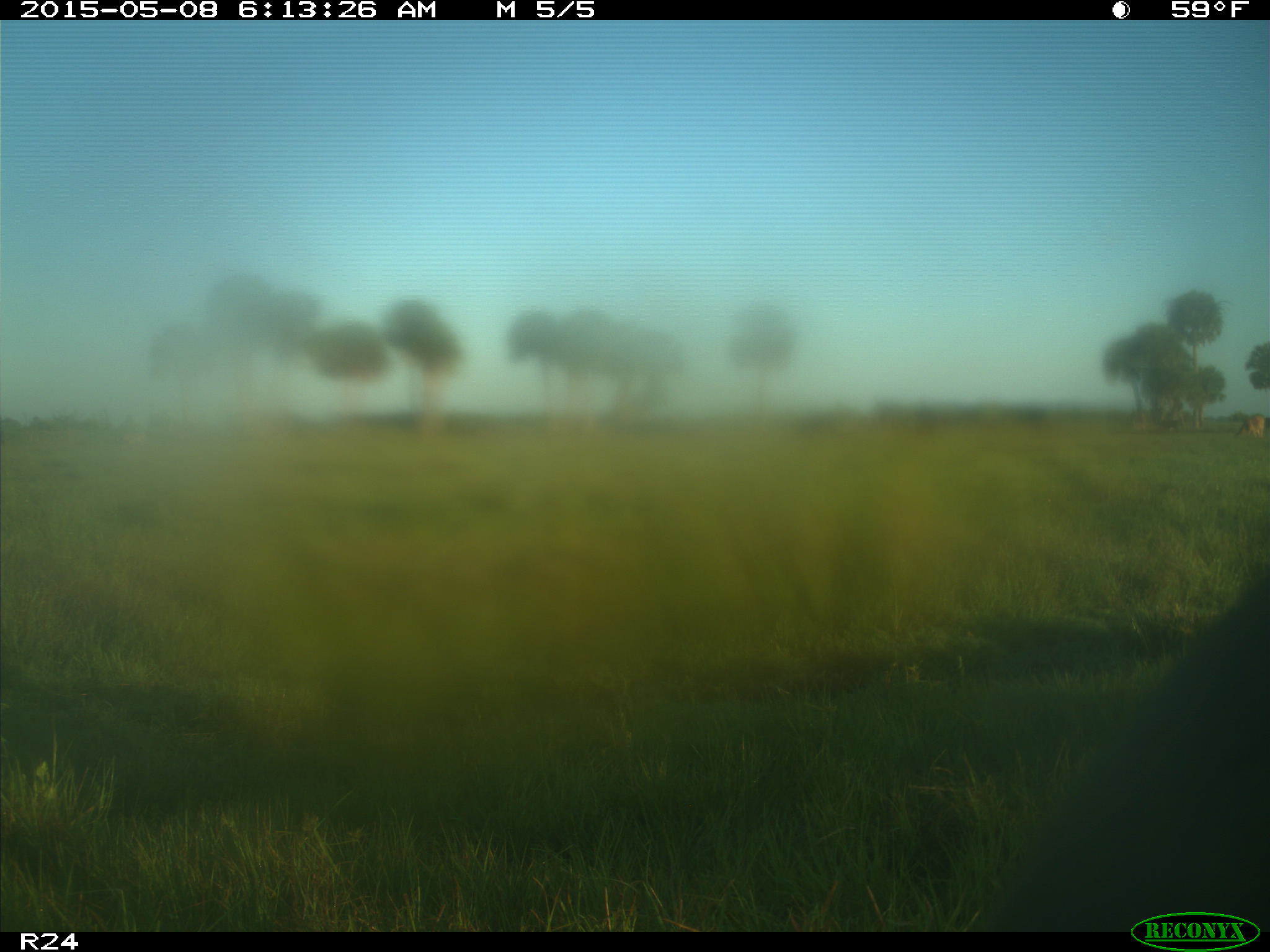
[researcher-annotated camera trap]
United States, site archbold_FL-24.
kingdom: Animalia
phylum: Chordata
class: Mammalia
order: Artiodactyla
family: Bovidae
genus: Bos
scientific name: Bos taurus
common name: domestic cow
Bos taurus (domestic cow).